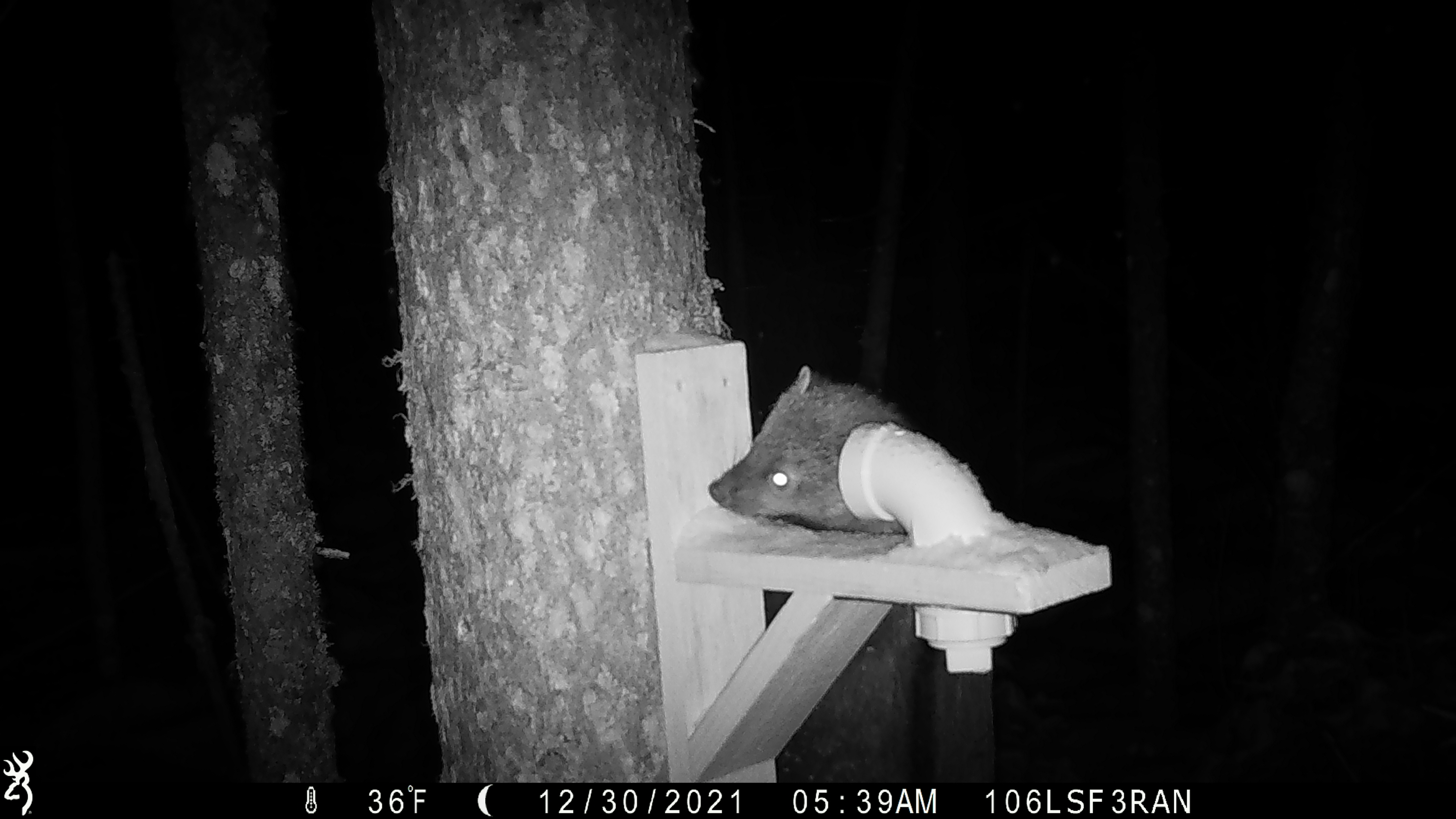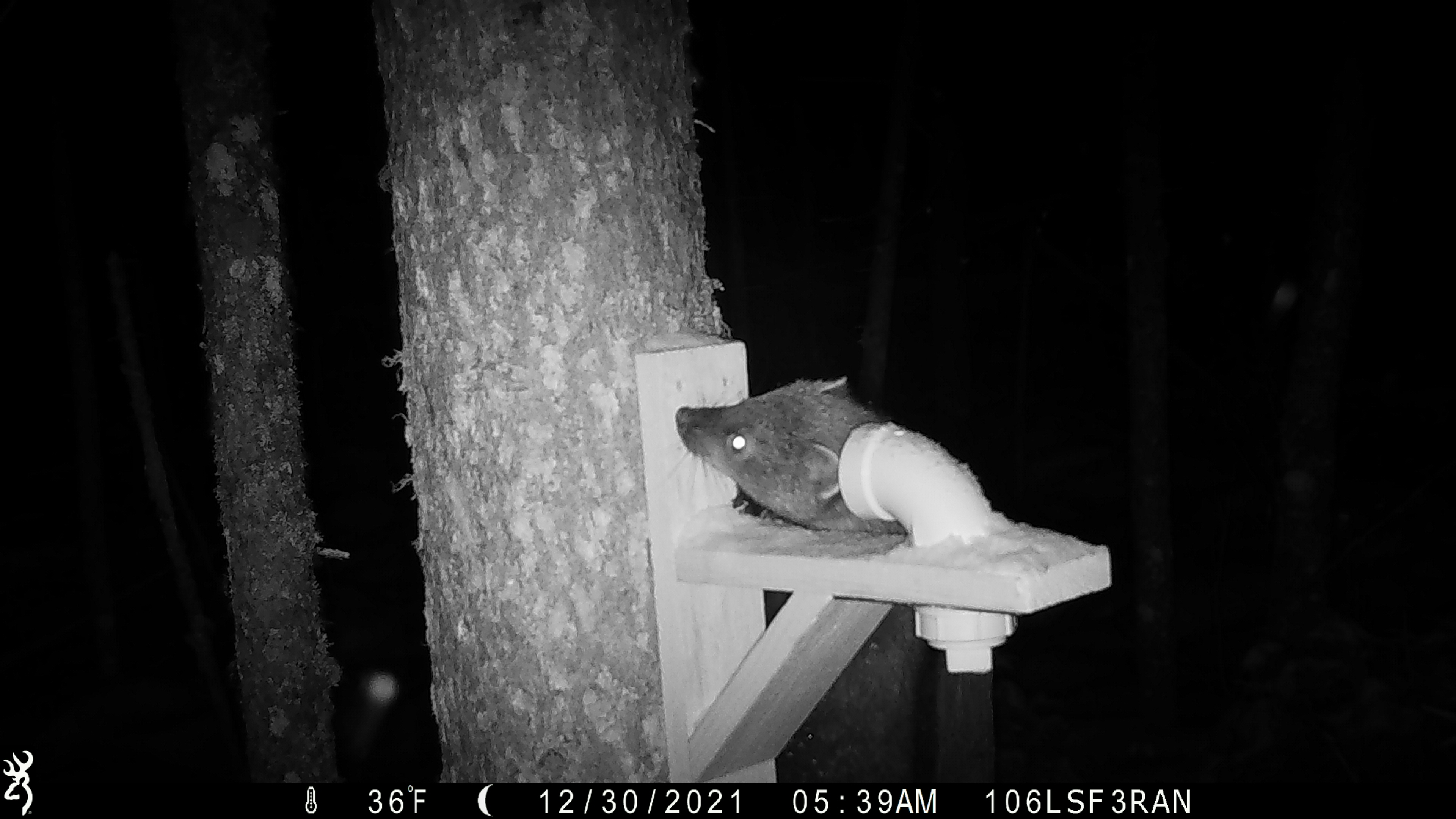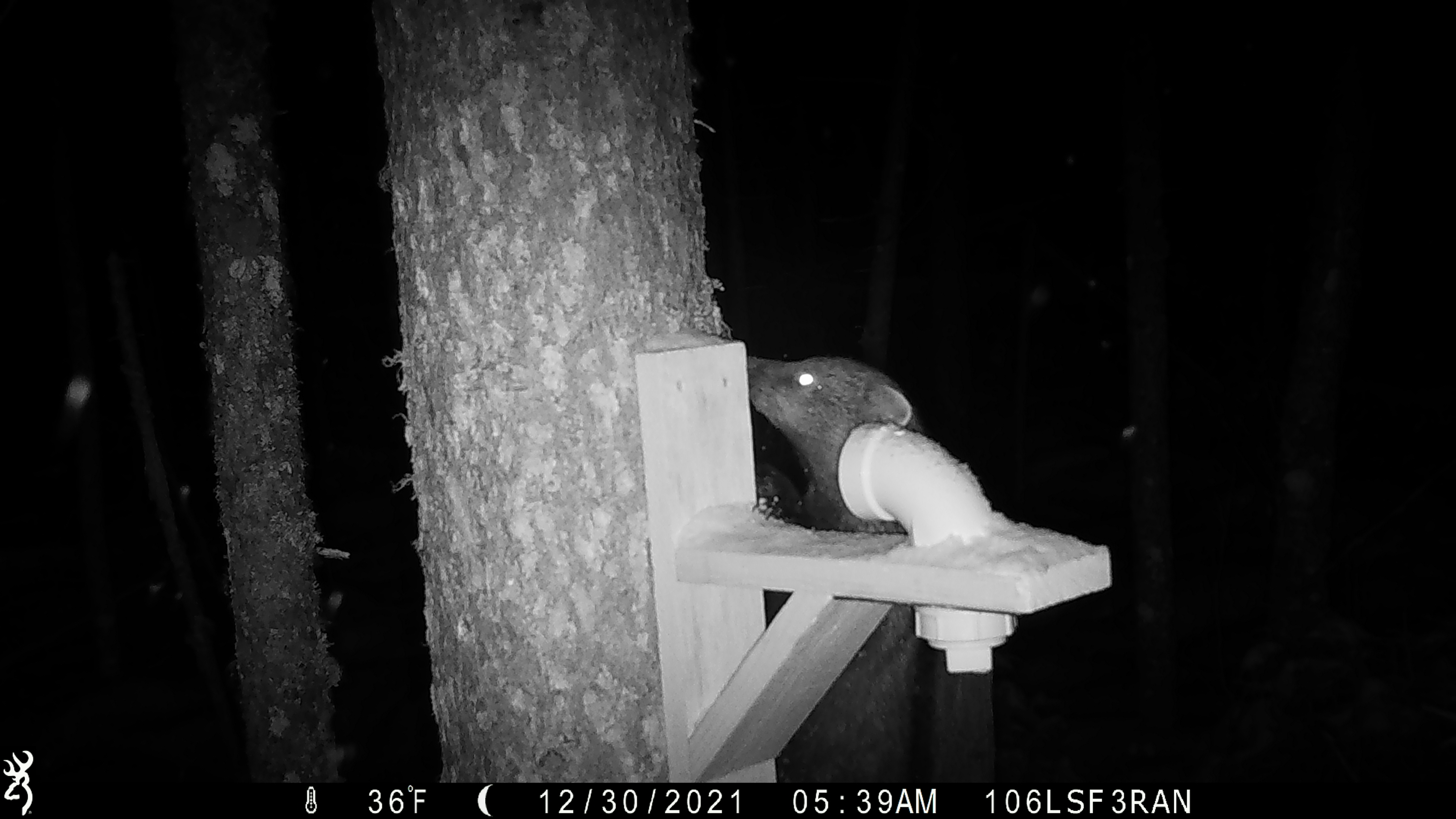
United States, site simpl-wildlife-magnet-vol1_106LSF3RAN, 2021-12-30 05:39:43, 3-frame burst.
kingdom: Animalia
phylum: Chordata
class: Mammalia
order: Carnivora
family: Mustelidae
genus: Pekania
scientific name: Pekania pennanti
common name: fisher